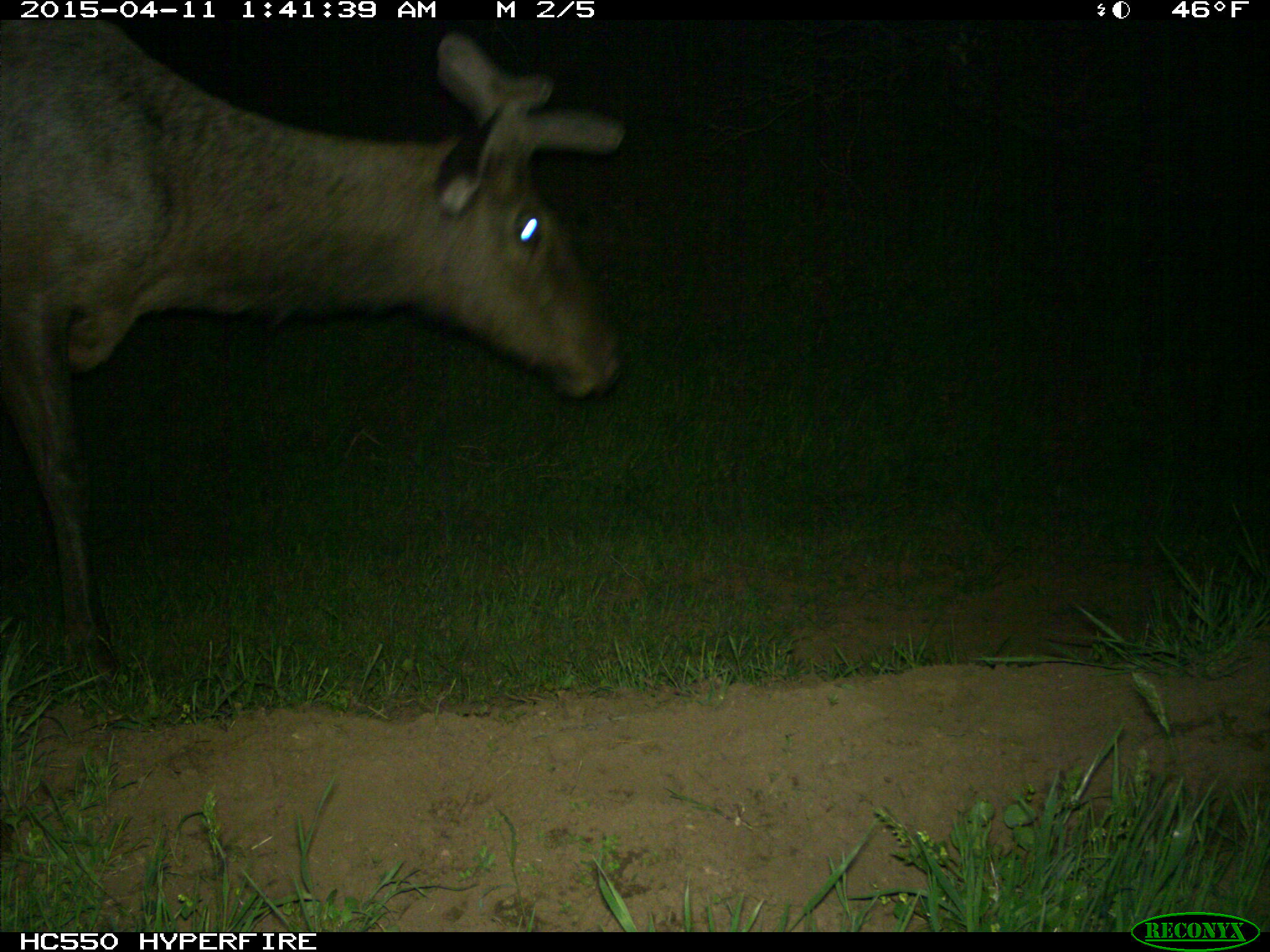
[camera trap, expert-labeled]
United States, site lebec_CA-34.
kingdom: Animalia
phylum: Chordata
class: Mammalia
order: Artiodactyla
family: Cervidae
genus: Cervus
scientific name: Cervus canadensis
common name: elk